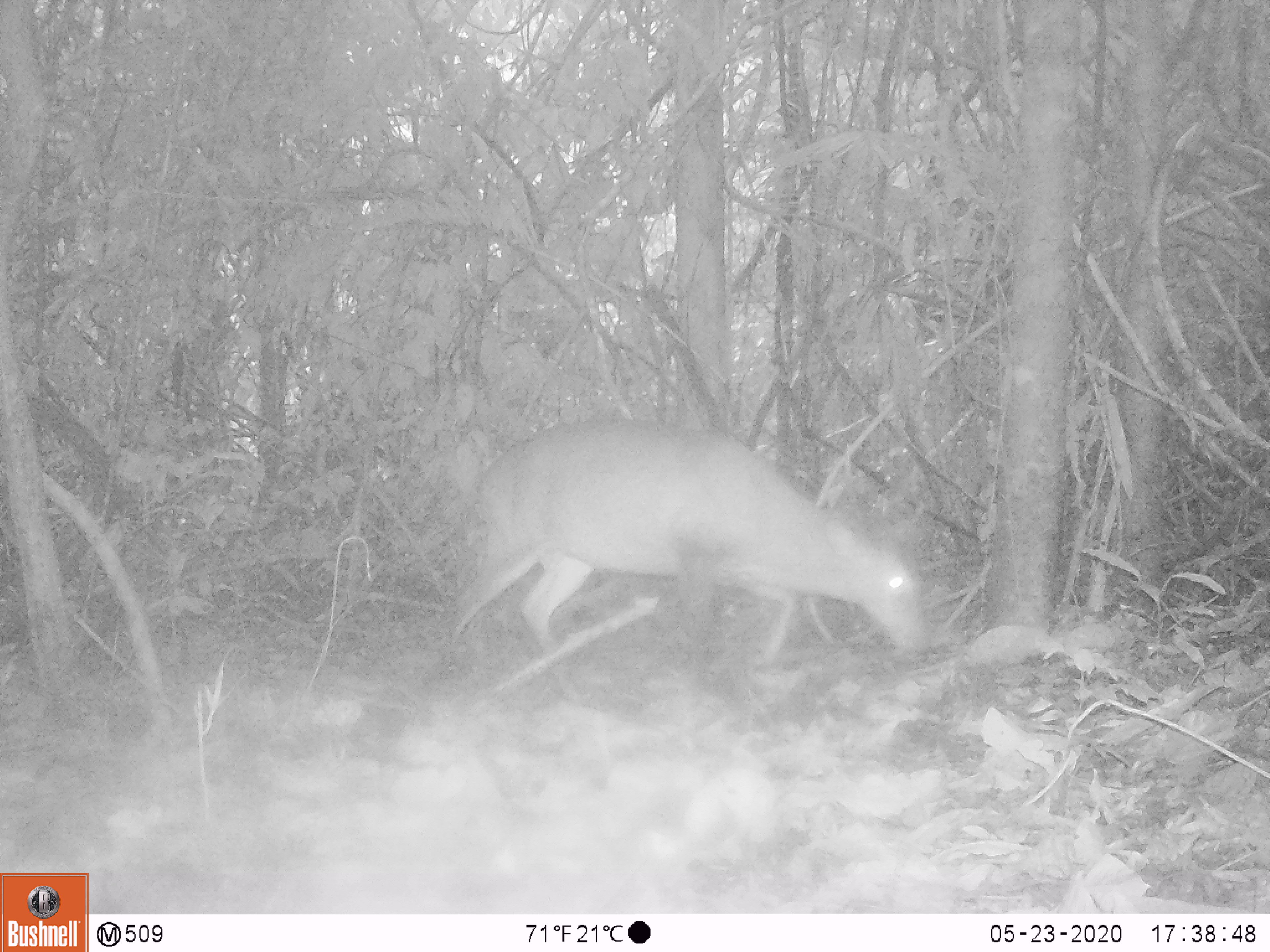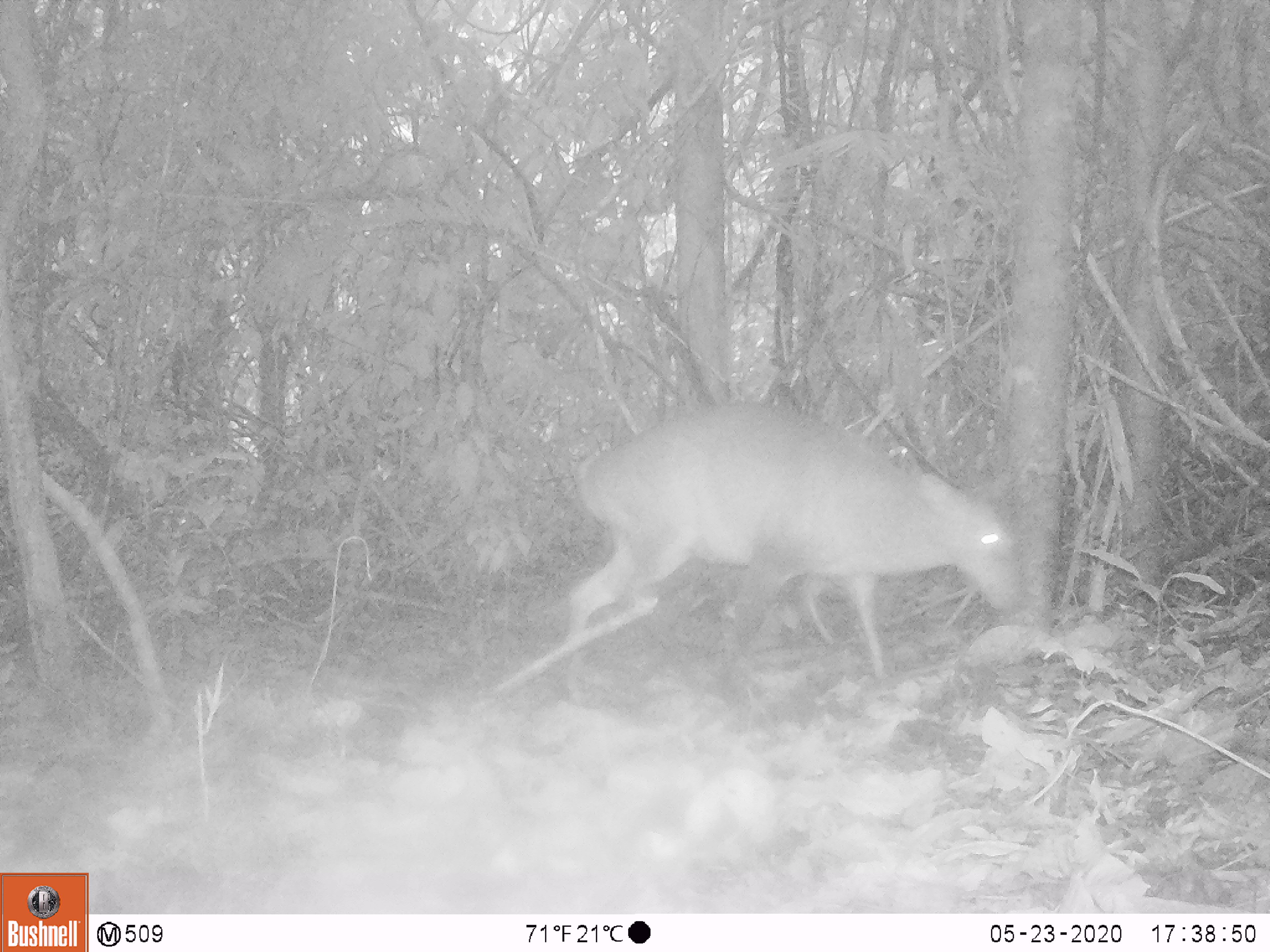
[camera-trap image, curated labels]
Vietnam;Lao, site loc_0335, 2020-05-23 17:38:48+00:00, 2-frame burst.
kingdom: Animalia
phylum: Chordata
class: Mammalia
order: Artiodactyla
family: Cervidae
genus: Muntiacus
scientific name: Muntiacus vuquangensis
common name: large-antlered muntjac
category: large antlered muntjac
Large antlered muntjac (large-antlered muntjac) (Muntiacus vuquangensis). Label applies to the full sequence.